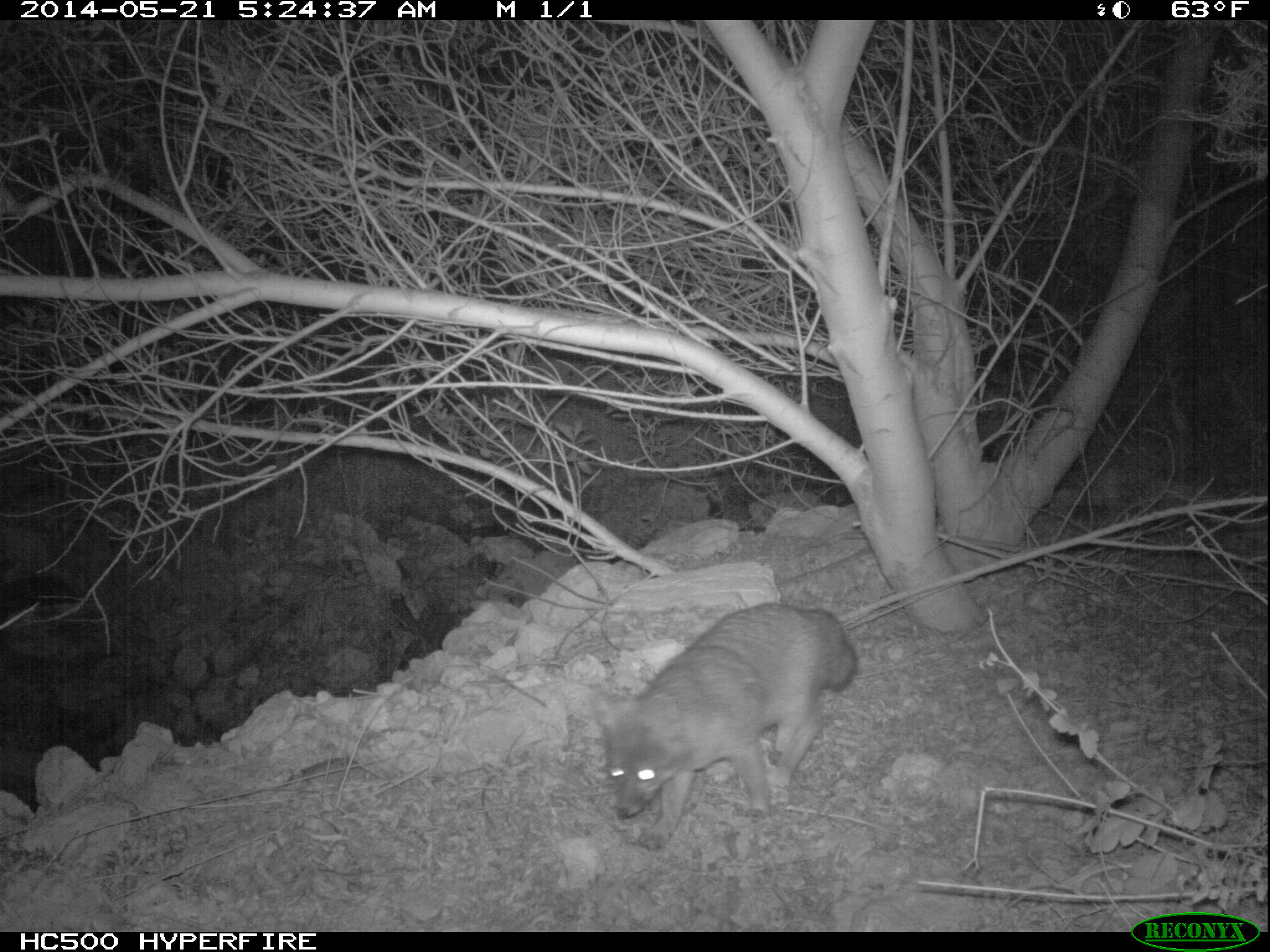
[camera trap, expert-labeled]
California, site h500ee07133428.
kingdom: Animalia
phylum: Chordata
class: Mammalia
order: Carnivora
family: Canidae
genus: Urocyon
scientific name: Urocyon littoralis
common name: island fox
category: fox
Fox (island fox) (Urocyon littoralis).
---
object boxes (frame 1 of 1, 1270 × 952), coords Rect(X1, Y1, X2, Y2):
fox: Rect(594, 601, 858, 852)